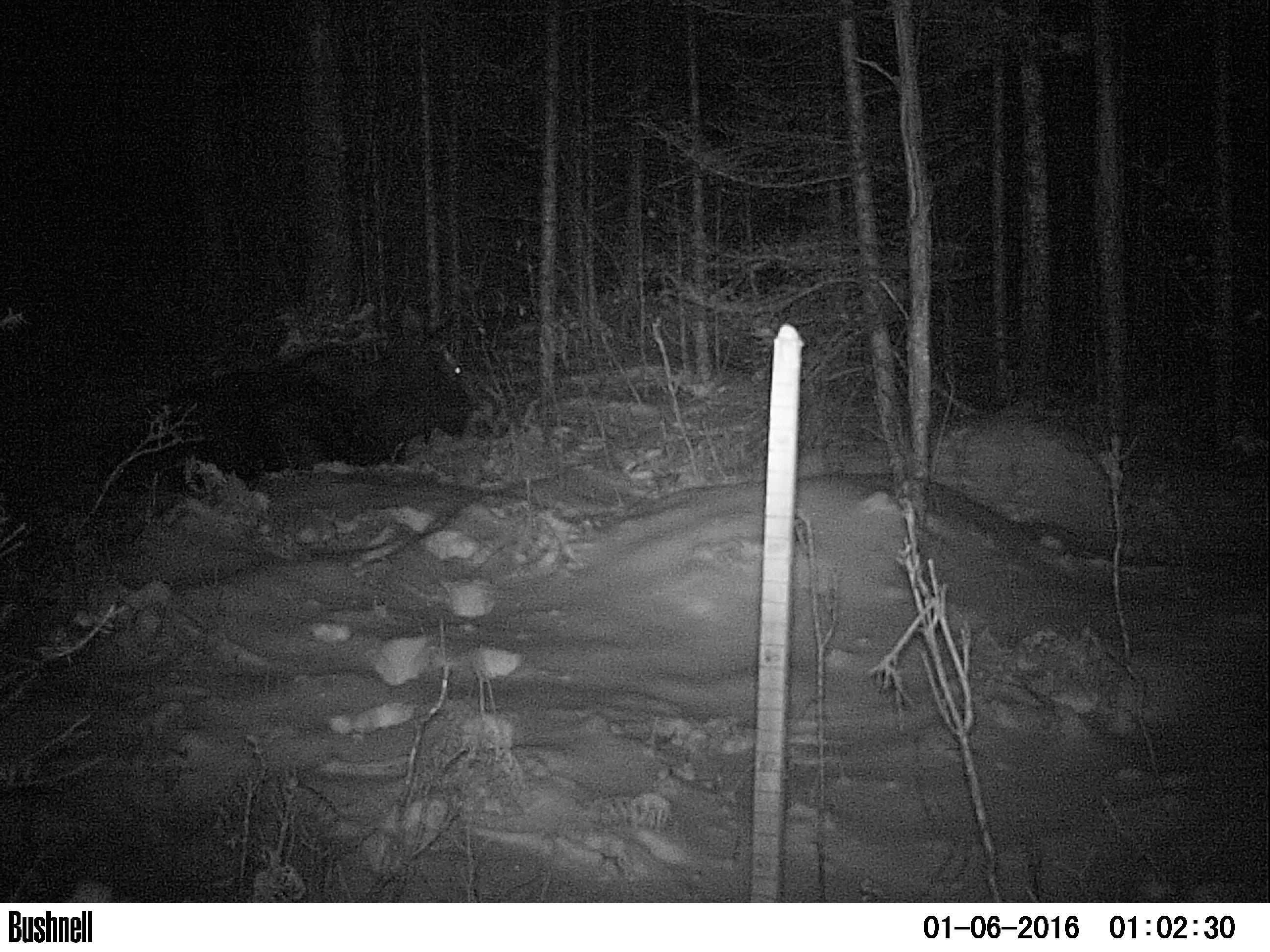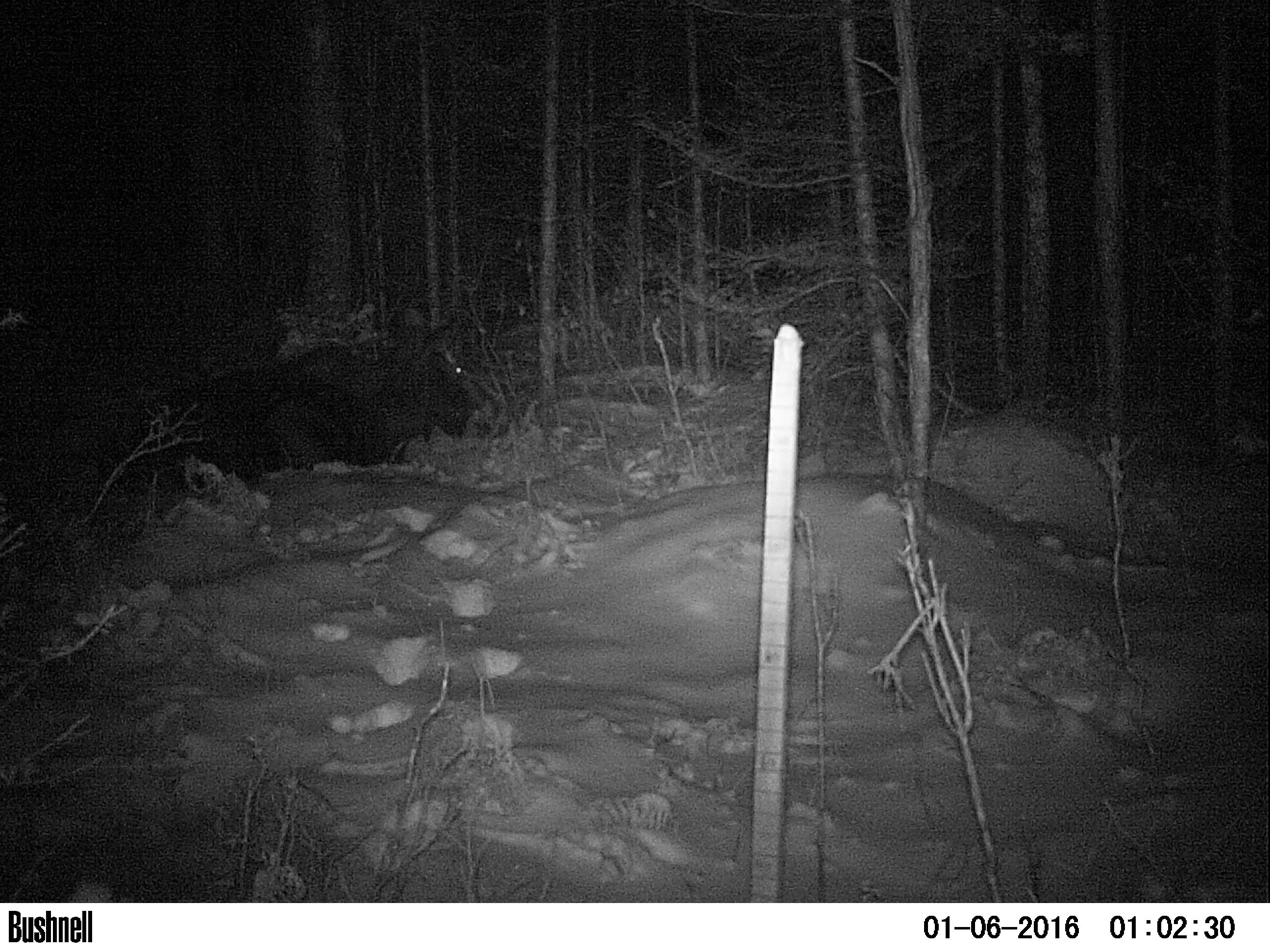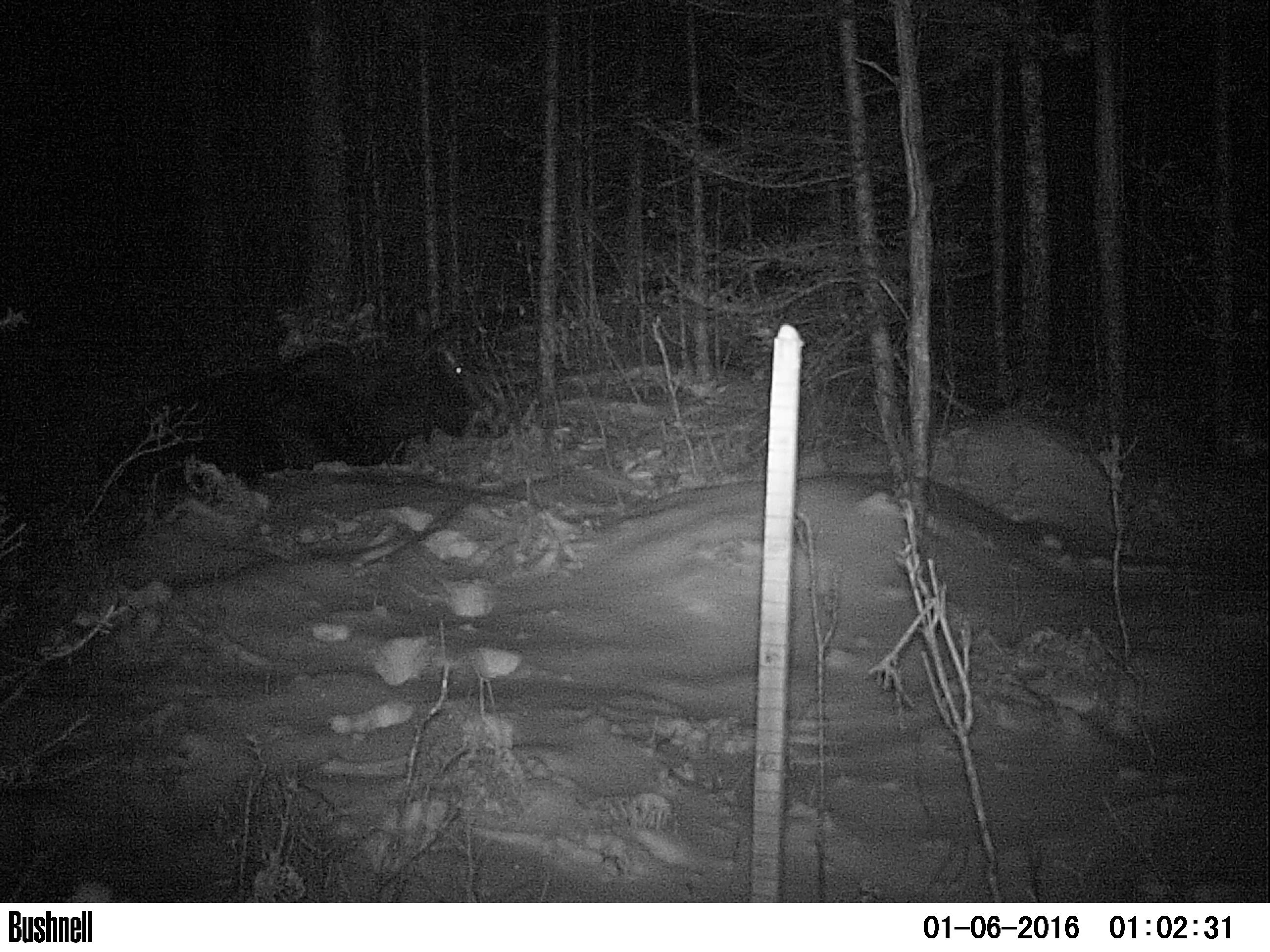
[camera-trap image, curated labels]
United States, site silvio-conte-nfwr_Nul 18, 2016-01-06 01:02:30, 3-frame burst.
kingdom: Animalia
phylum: Chordata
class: Mammalia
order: Artiodactyla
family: Cervidae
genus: Alces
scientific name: Alces alces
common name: moose